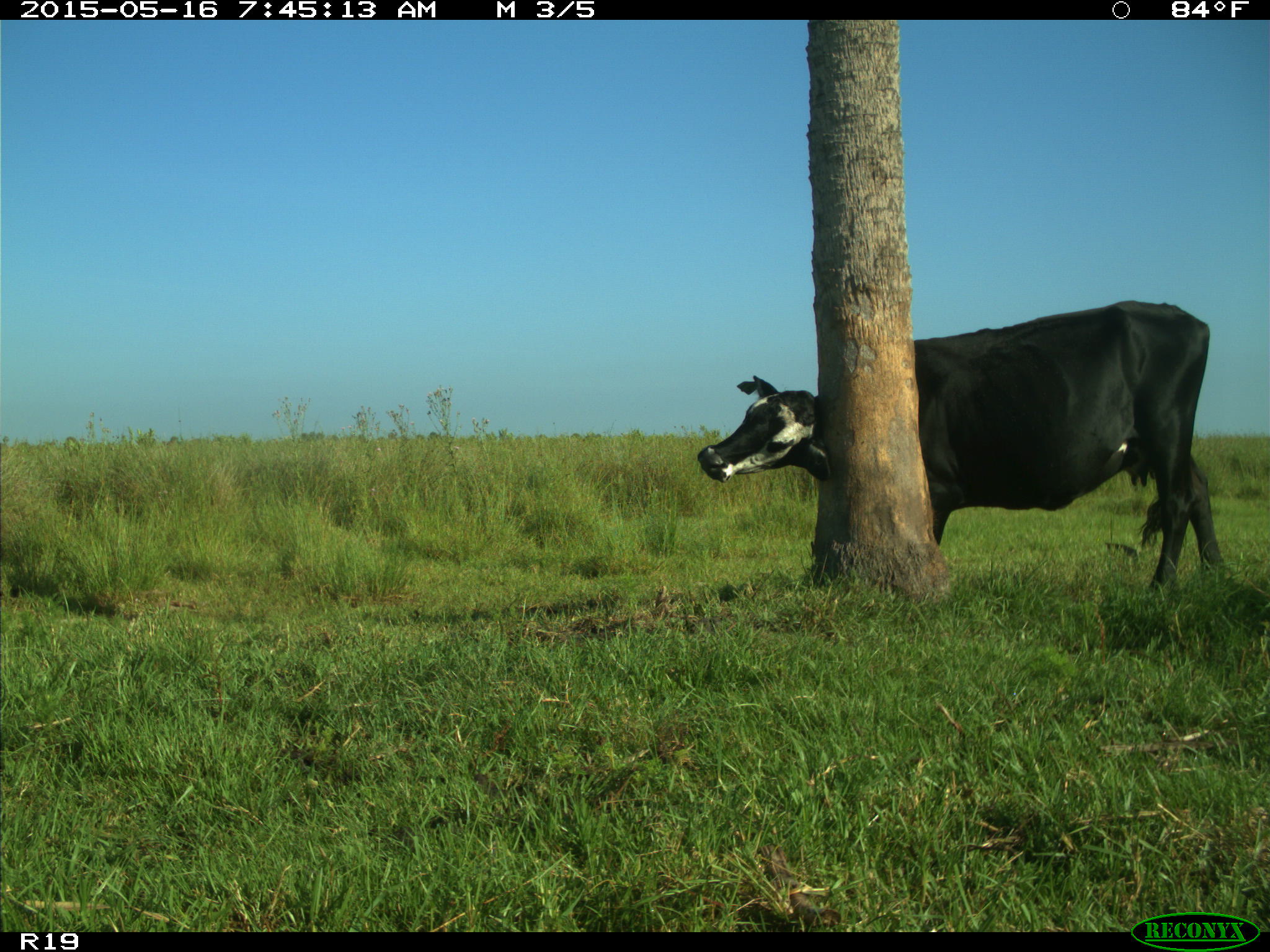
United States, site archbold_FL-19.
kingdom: Animalia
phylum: Chordata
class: Mammalia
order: Artiodactyla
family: Bovidae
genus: Bos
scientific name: Bos taurus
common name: domestic cow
Bos taurus (domestic cow).